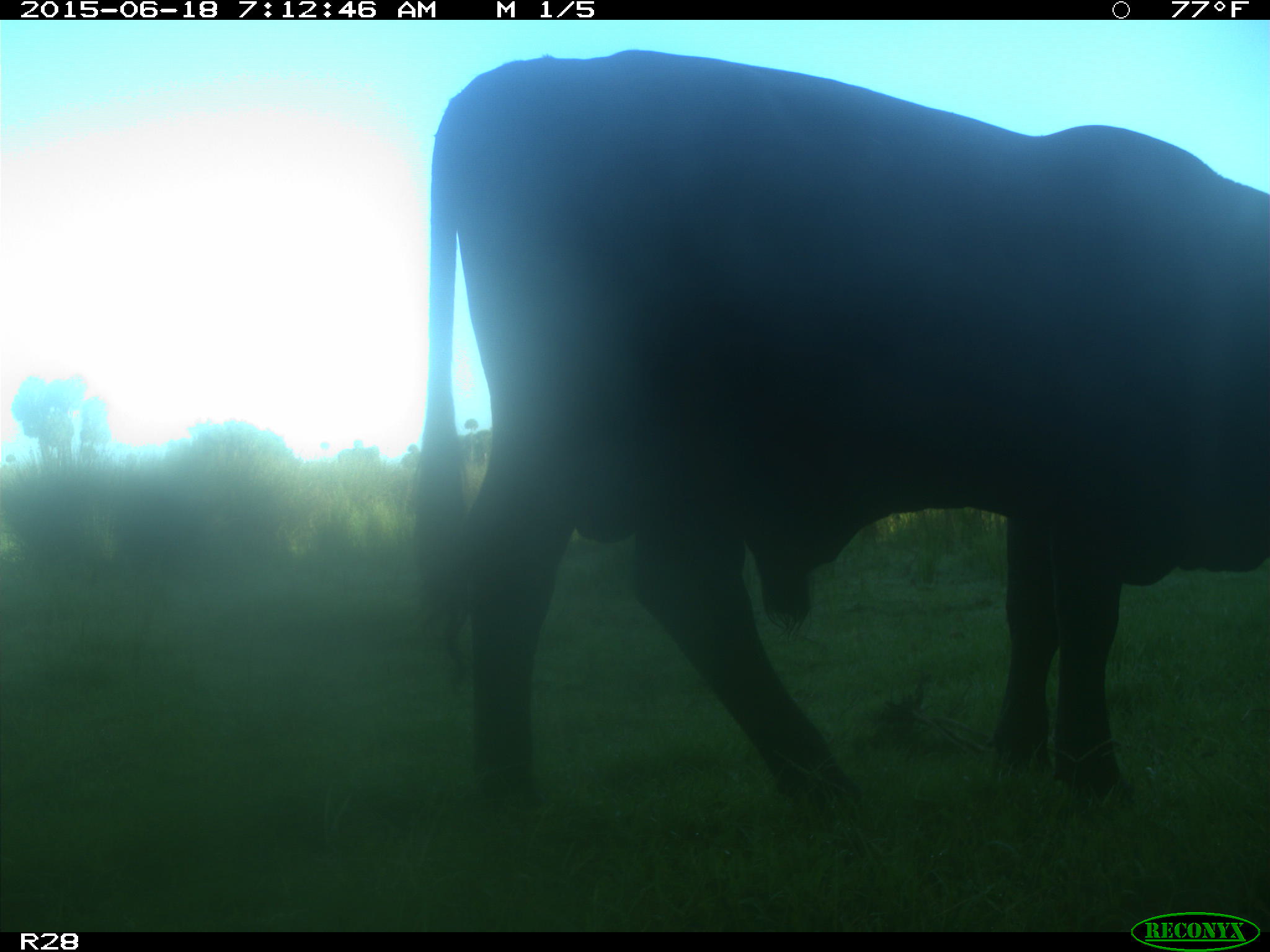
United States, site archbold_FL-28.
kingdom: Animalia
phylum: Chordata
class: Mammalia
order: Artiodactyla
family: Bovidae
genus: Bos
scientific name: Bos taurus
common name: domestic cow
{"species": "Bos taurus (domestic cow)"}